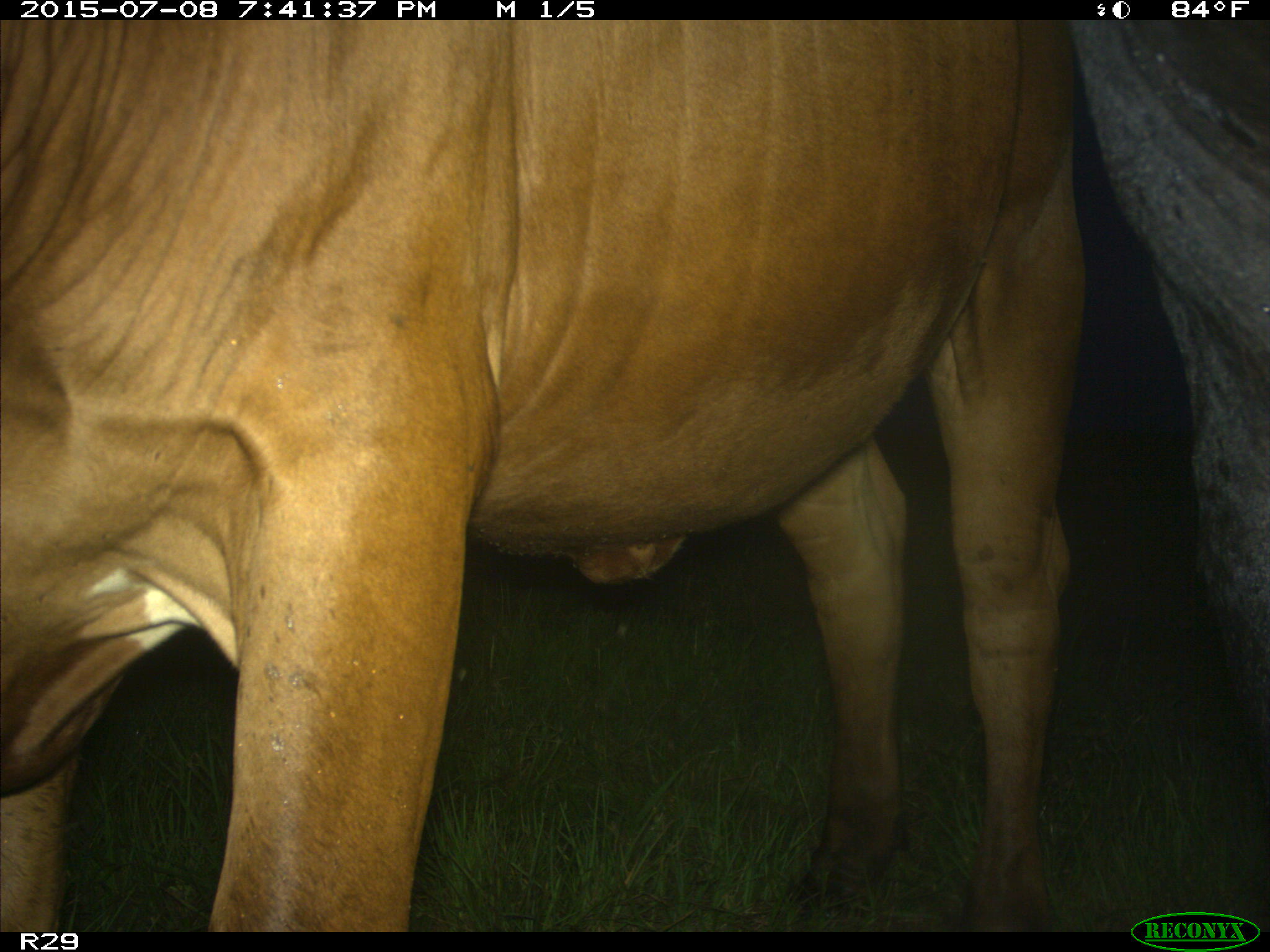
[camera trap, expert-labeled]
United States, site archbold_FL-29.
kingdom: Animalia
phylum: Chordata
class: Mammalia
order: Artiodactyla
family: Bovidae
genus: Bos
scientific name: Bos taurus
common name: domestic cow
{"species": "Bos taurus (domestic cow)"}